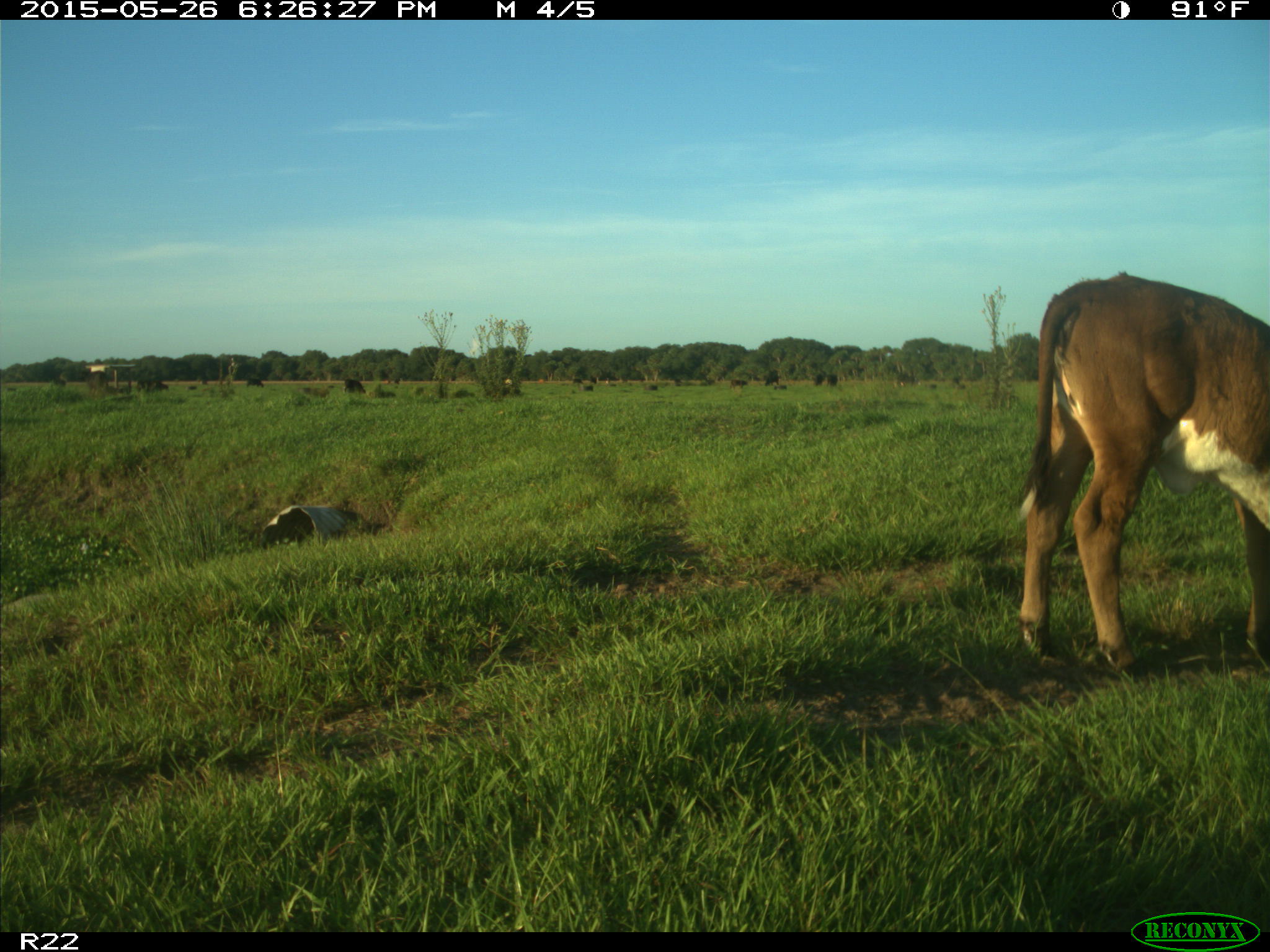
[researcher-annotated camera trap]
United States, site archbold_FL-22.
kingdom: Animalia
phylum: Chordata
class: Mammalia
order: Artiodactyla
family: Bovidae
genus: Bos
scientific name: Bos taurus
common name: domestic cow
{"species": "Bos taurus (domestic cow)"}